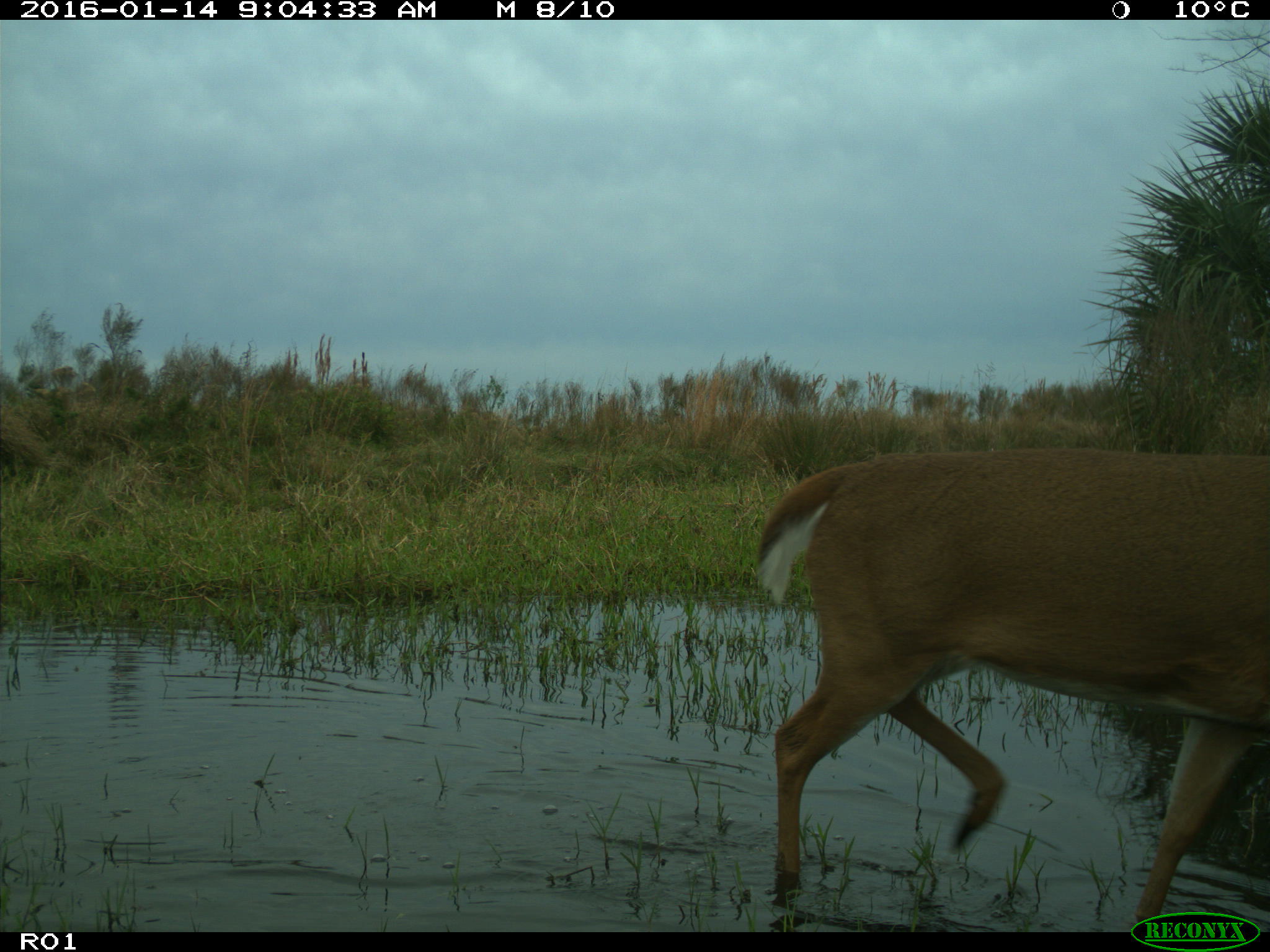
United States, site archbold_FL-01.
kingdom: Animalia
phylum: Chordata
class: Mammalia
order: Artiodactyla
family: Cervidae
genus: Odocoileus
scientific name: Odocoileus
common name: deer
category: unidentified deer